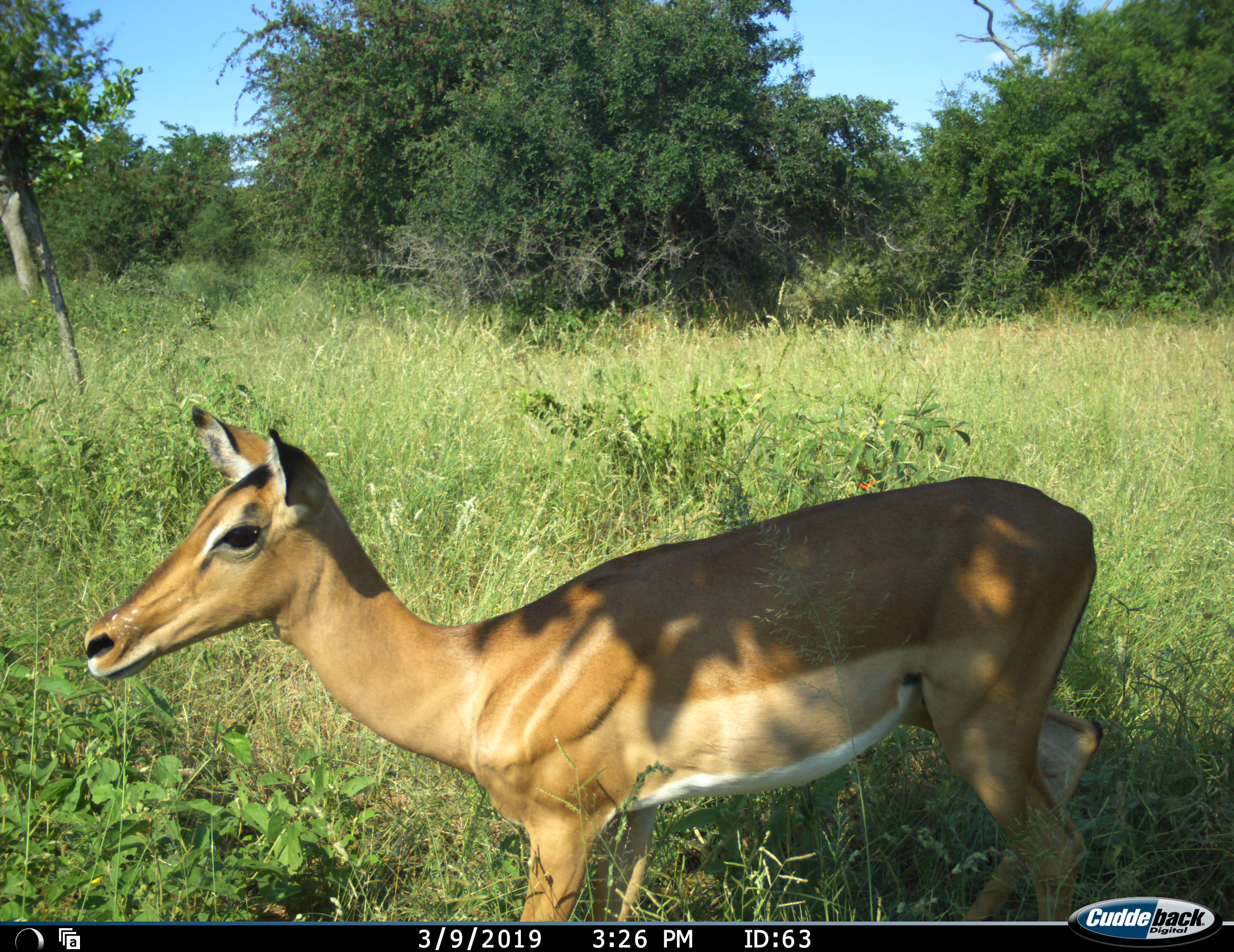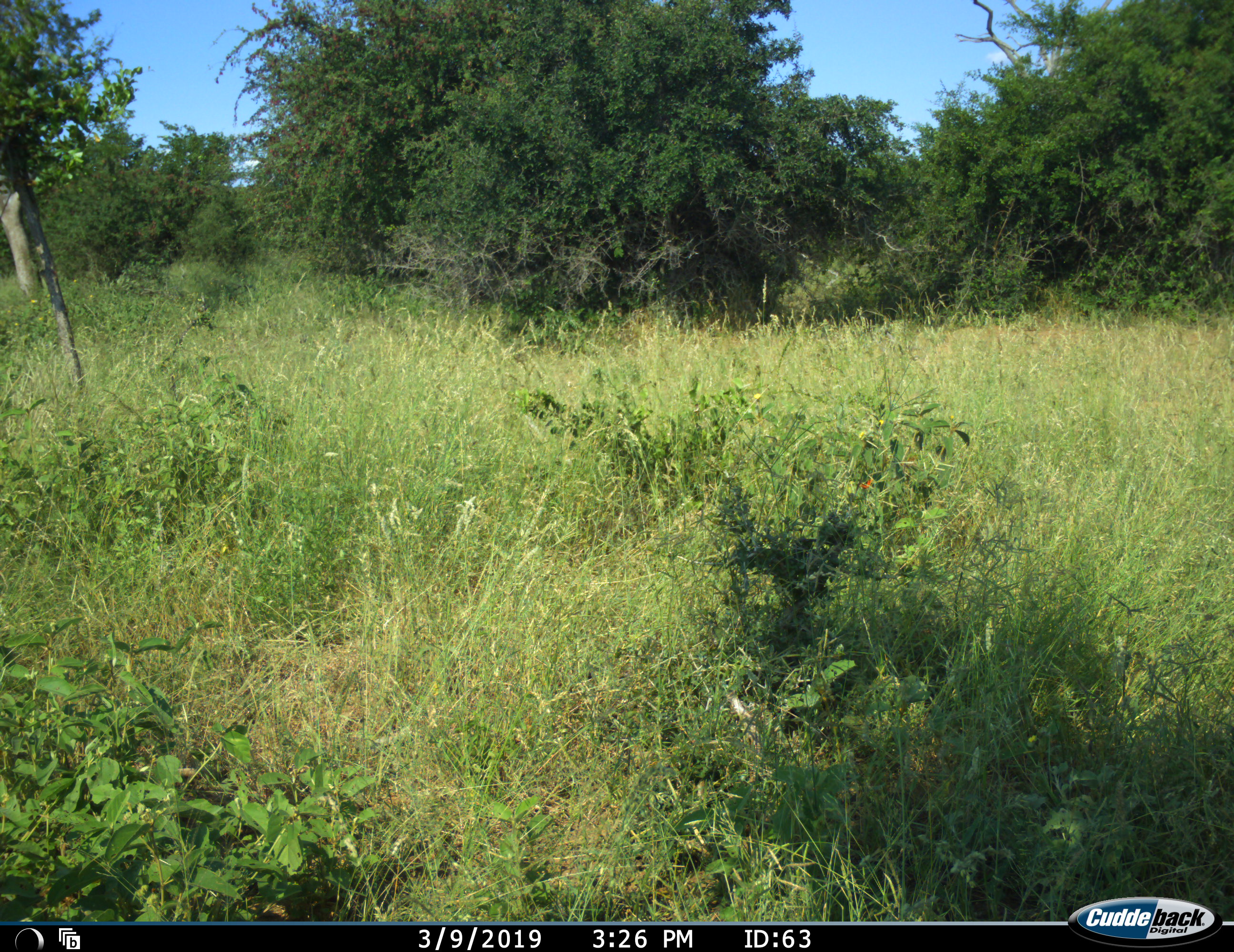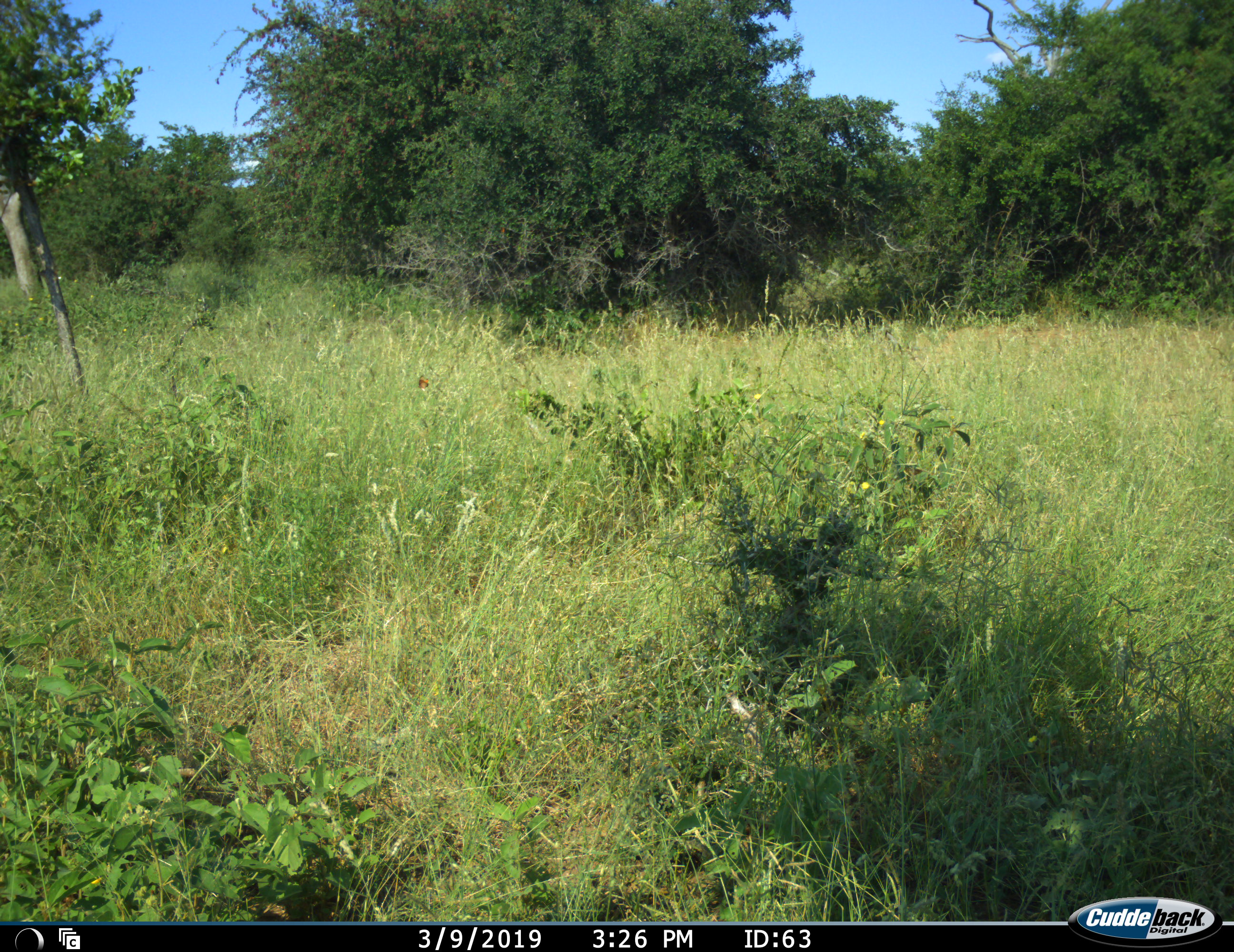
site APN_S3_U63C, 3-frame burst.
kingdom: Animalia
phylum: Chordata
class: Mammalia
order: Artiodactyla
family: Bovidae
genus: Aepyceros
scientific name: Aepyceros melampus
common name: impala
Impala (Aepyceros melampus), count 1. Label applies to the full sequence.